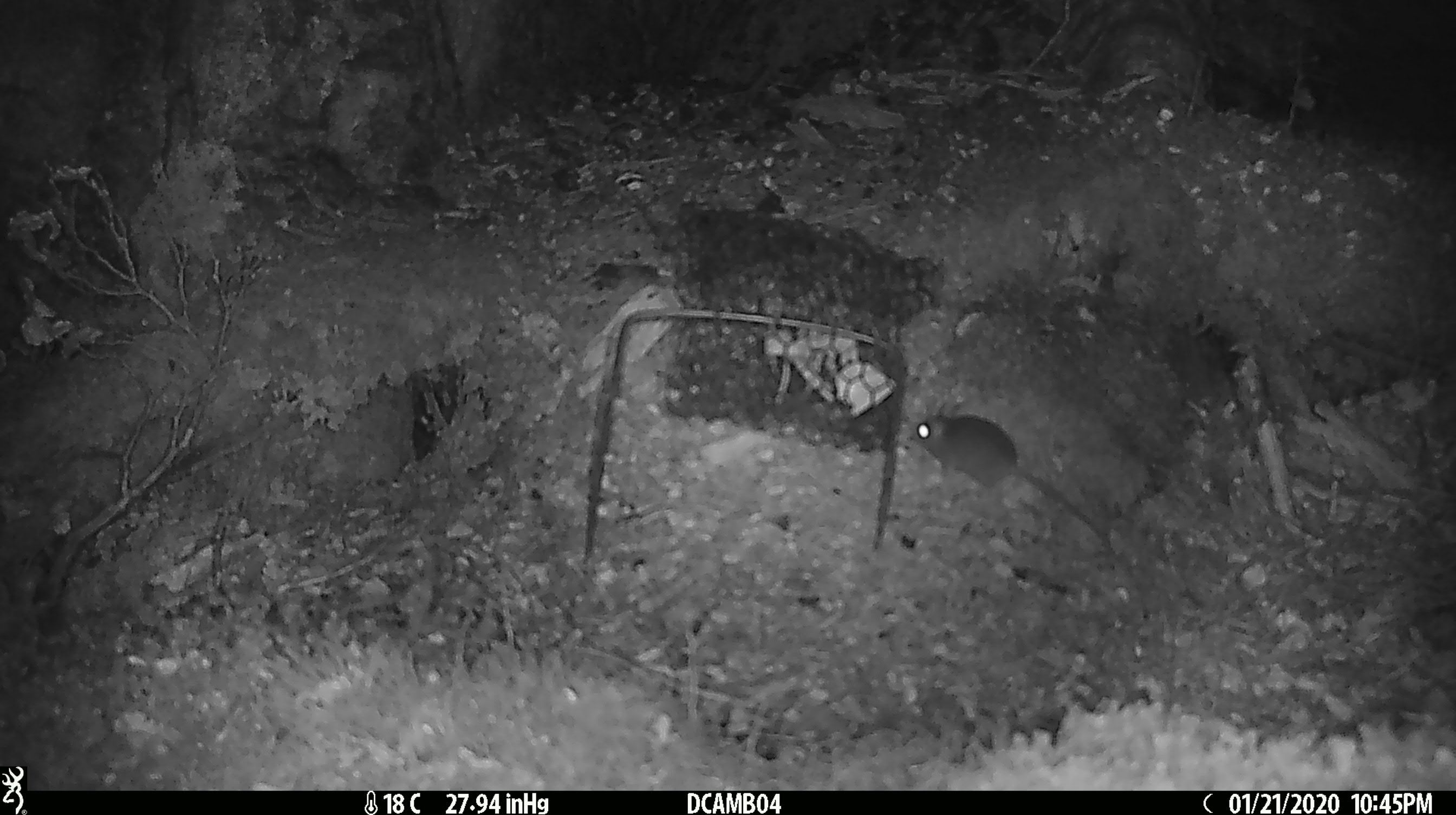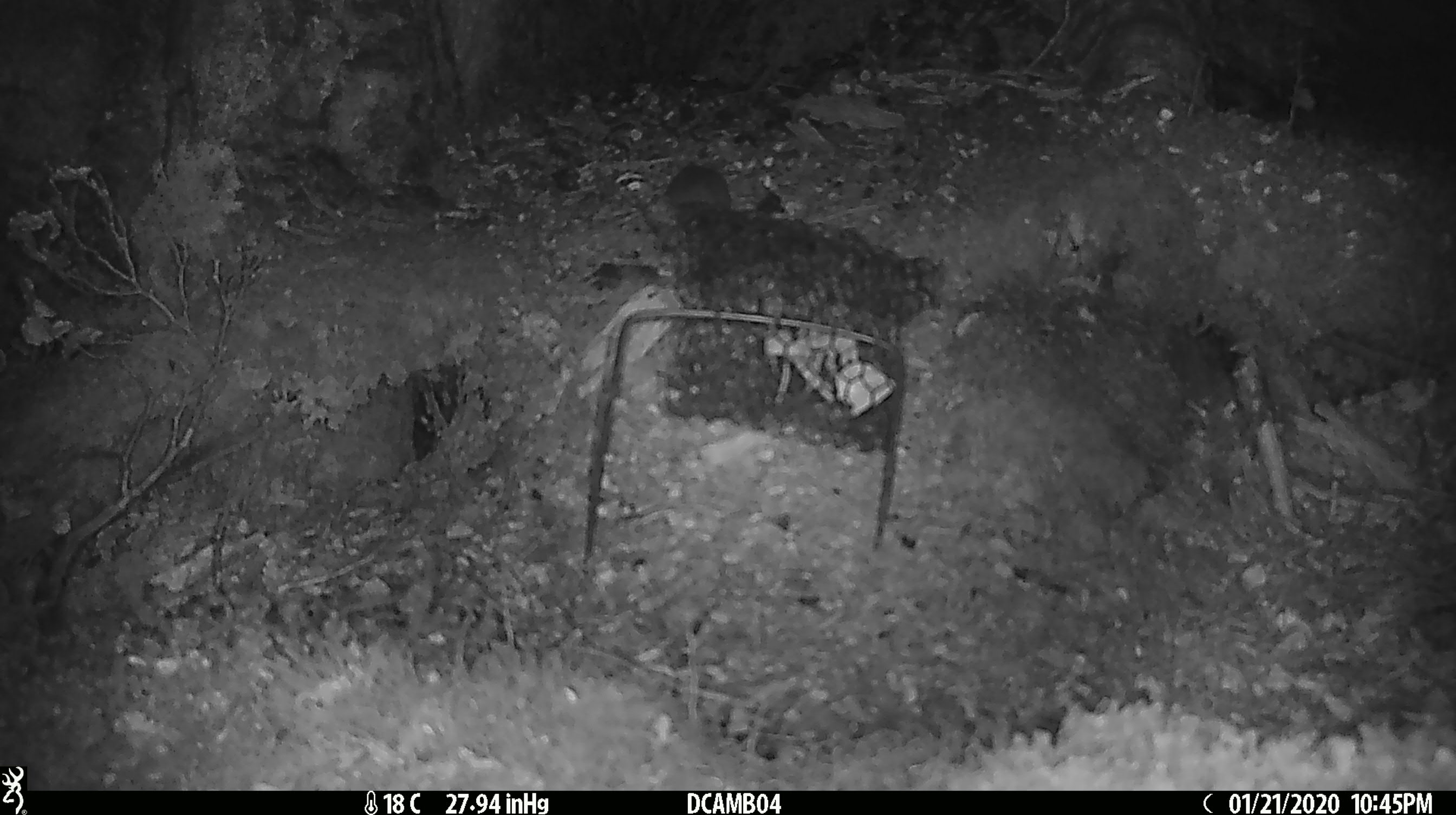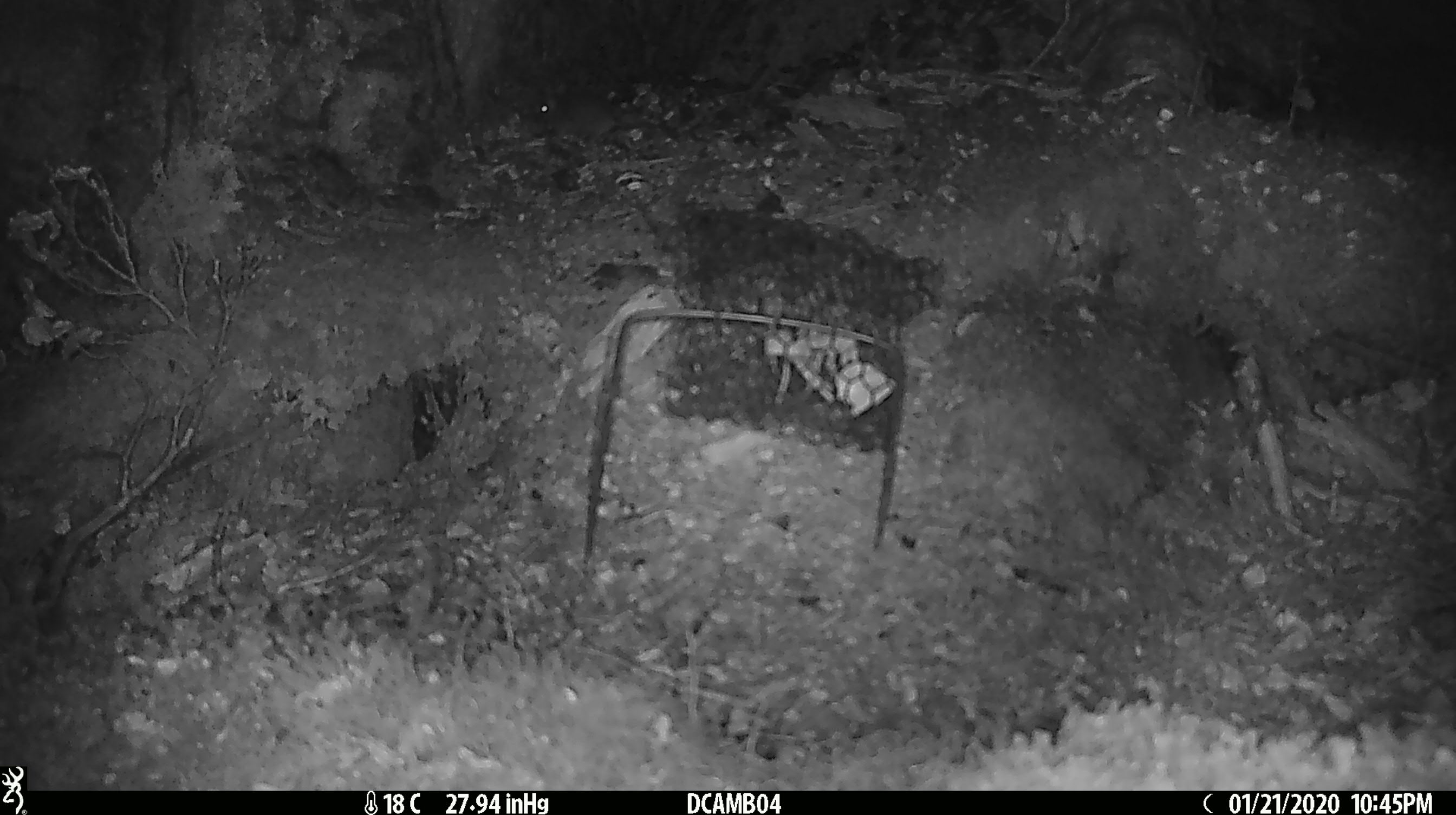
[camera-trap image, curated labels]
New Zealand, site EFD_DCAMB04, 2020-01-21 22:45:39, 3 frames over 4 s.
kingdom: Animalia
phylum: Chordata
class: Mammalia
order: Rodentia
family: Muridae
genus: Mus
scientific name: Mus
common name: mouse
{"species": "mouse (Mus)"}